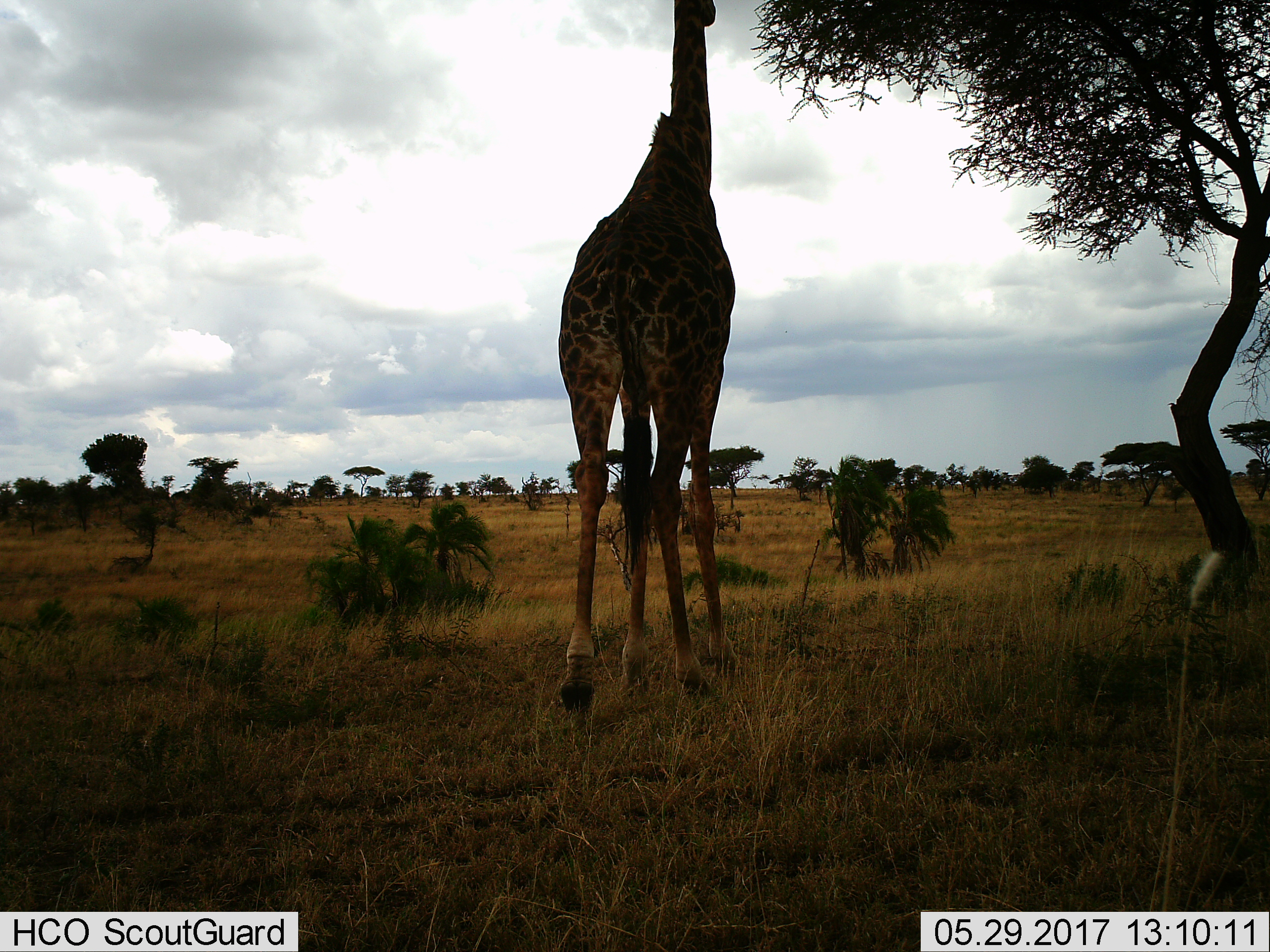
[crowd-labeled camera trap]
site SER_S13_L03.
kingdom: Animalia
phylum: Chordata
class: Mammalia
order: Artiodactyla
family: Giraffidae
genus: Giraffa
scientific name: Giraffa camelopardalis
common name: giraffe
Giraffe (Giraffa camelopardalis), count 1. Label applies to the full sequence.